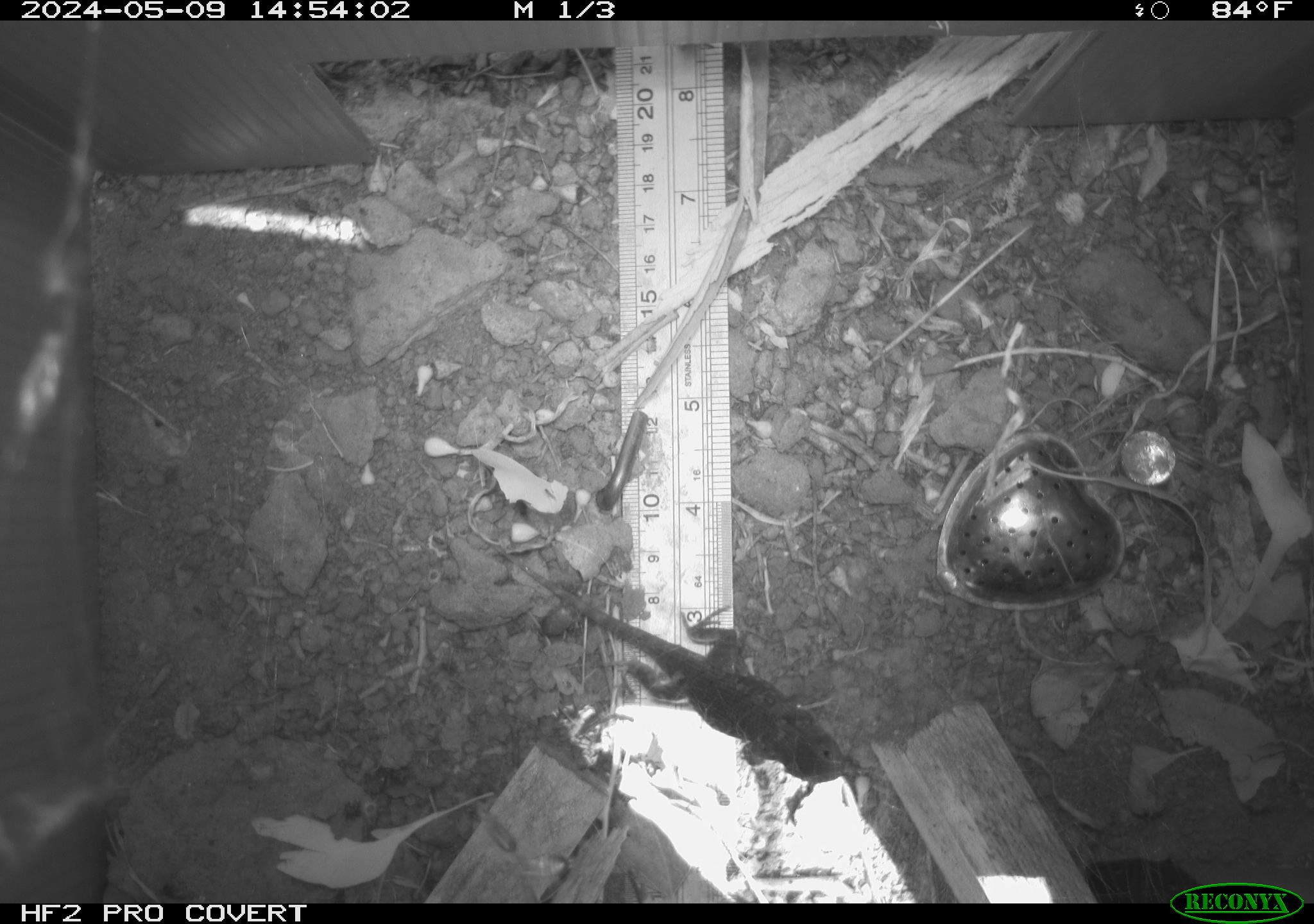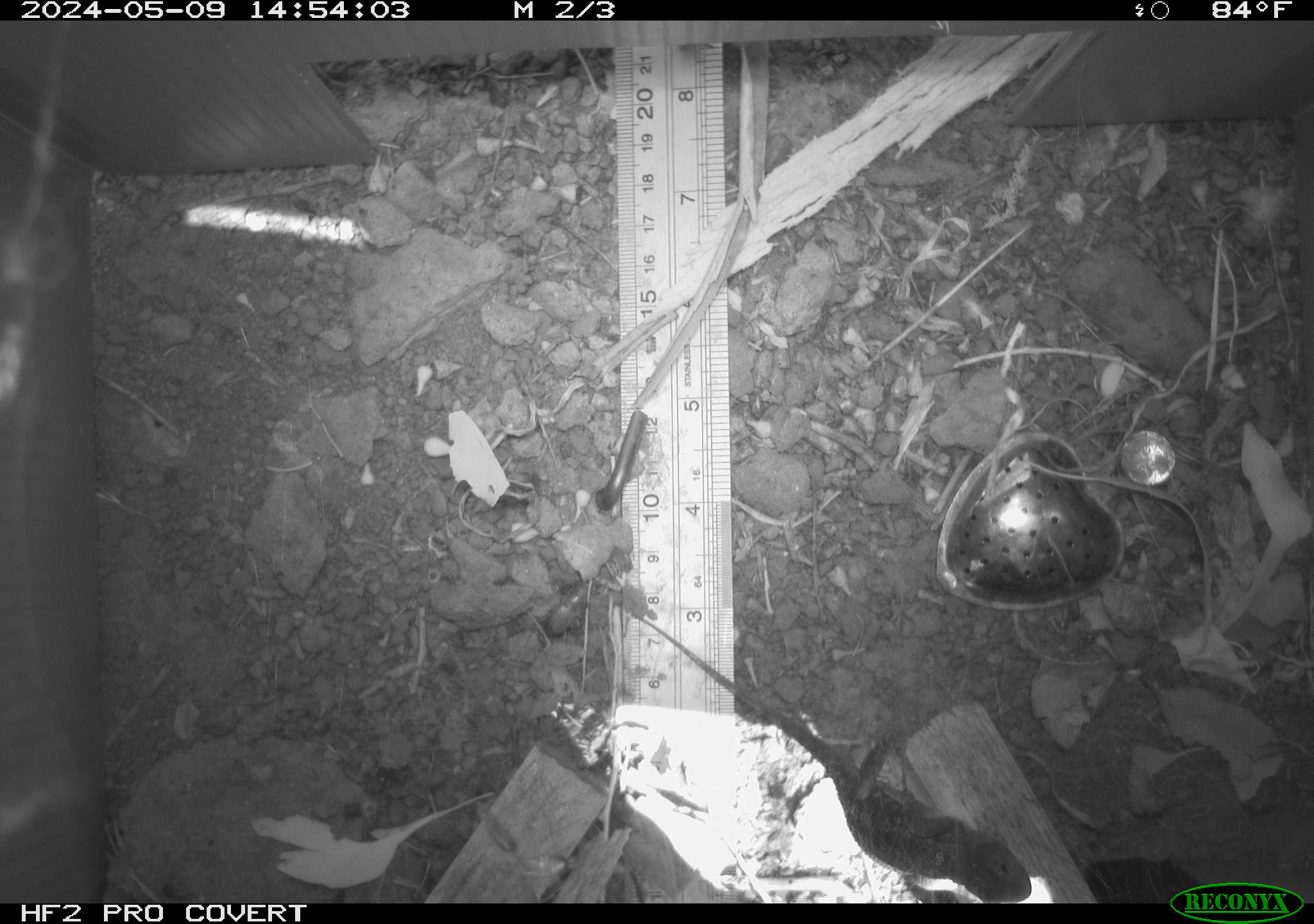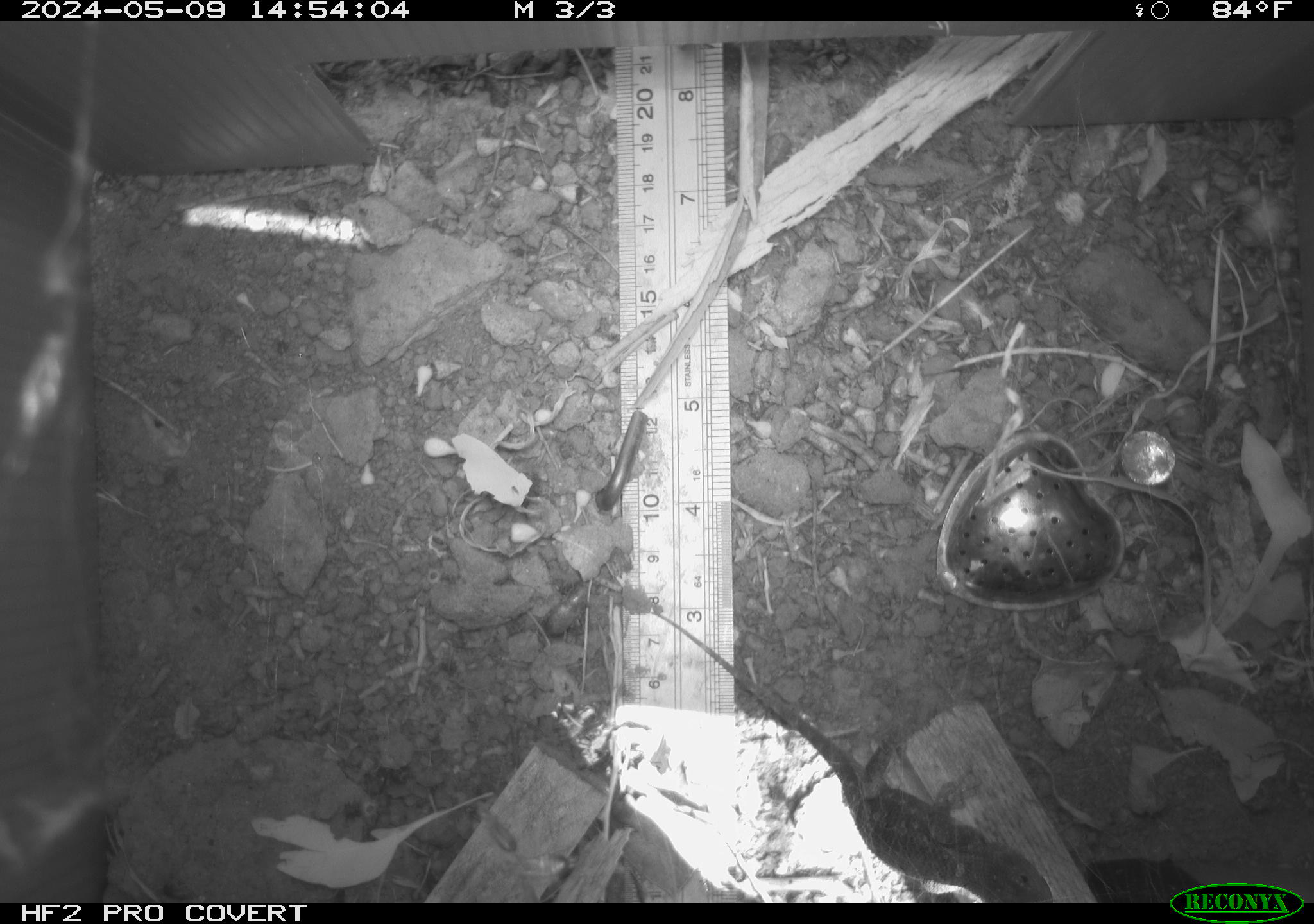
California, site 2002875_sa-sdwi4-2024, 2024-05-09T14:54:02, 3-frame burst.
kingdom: Animalia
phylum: Chordata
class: Reptilia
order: Squamata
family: Phrynosomatidae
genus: Sceloporus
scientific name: Sceloporus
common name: spiny lizards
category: sceloporus species